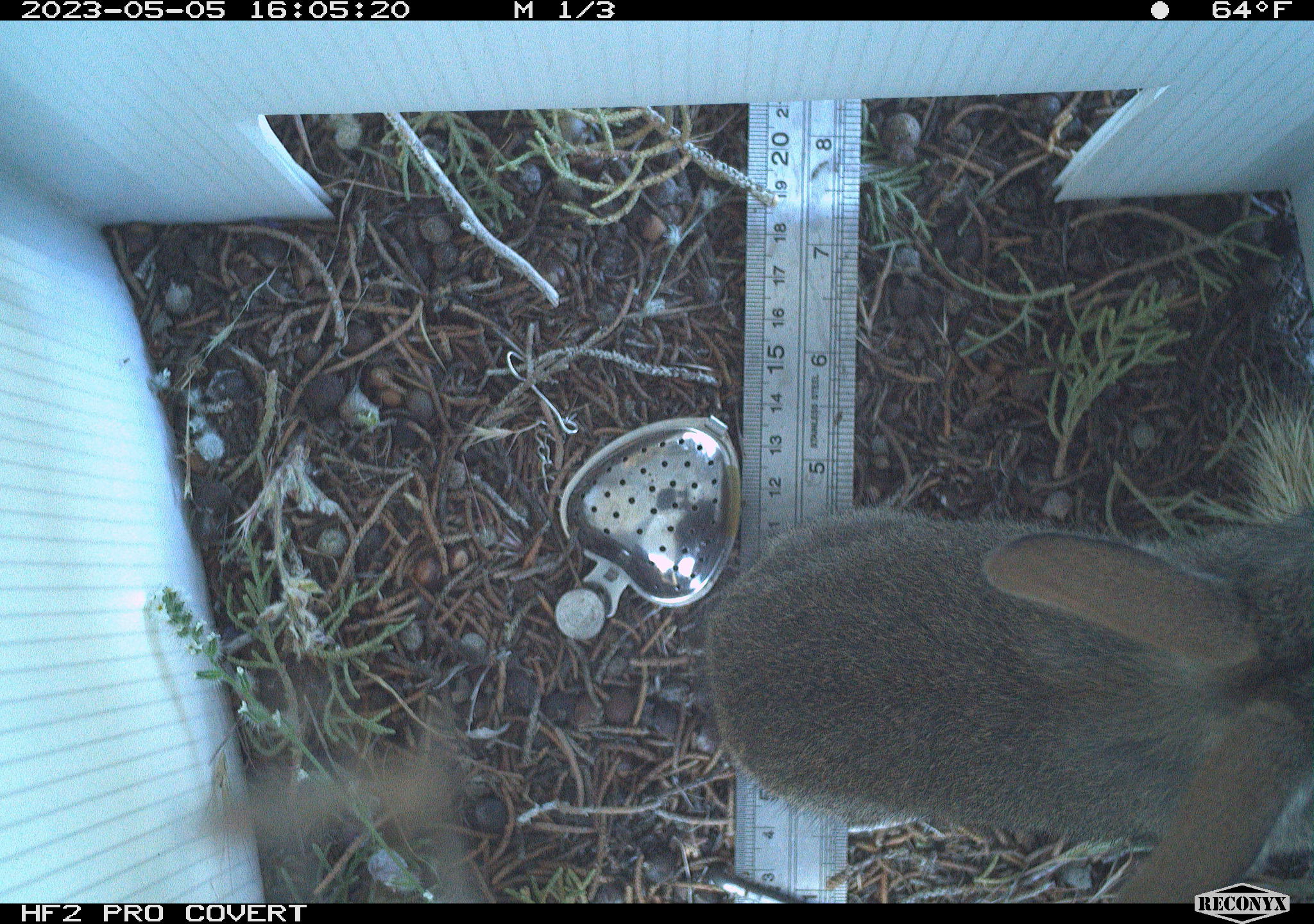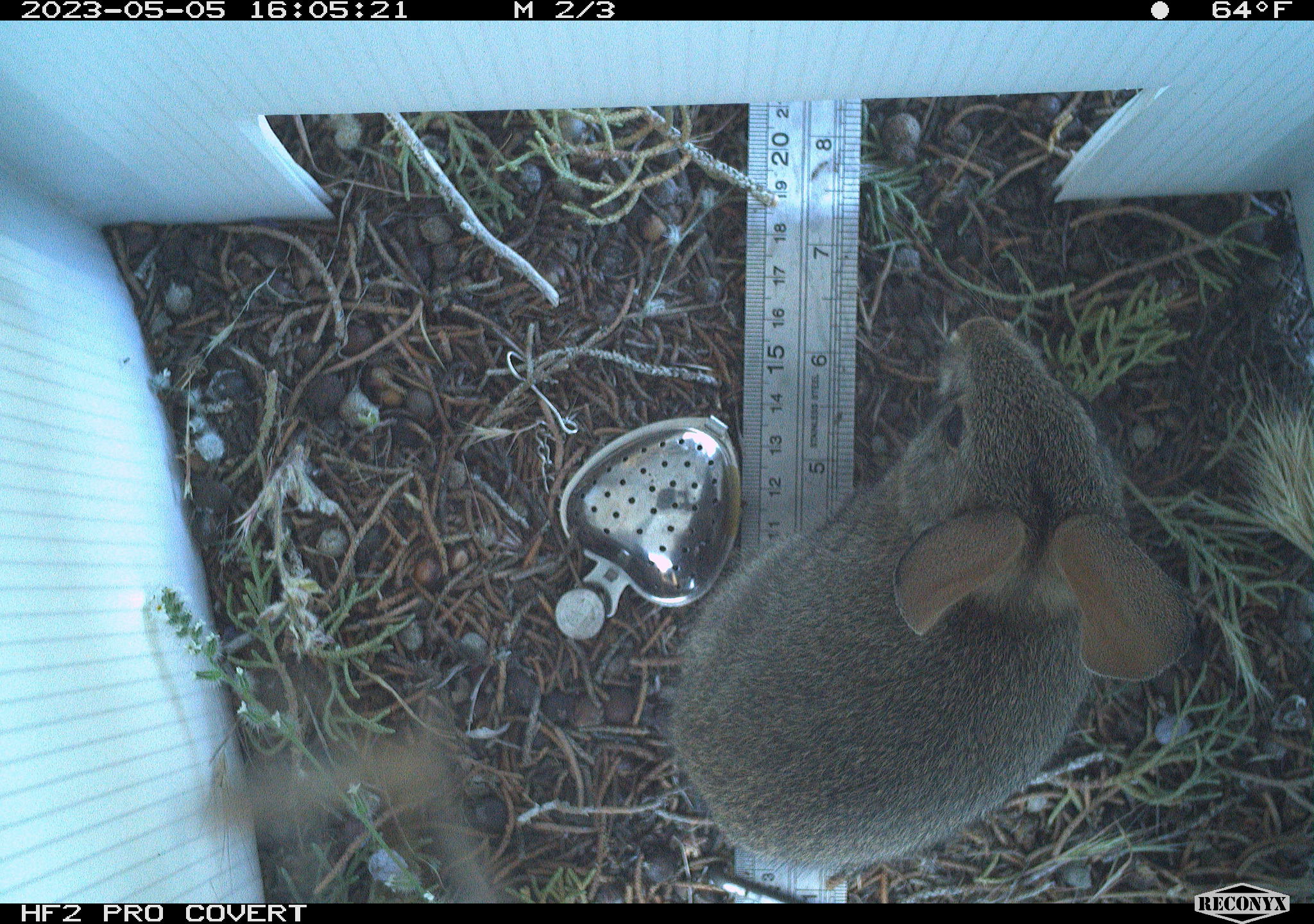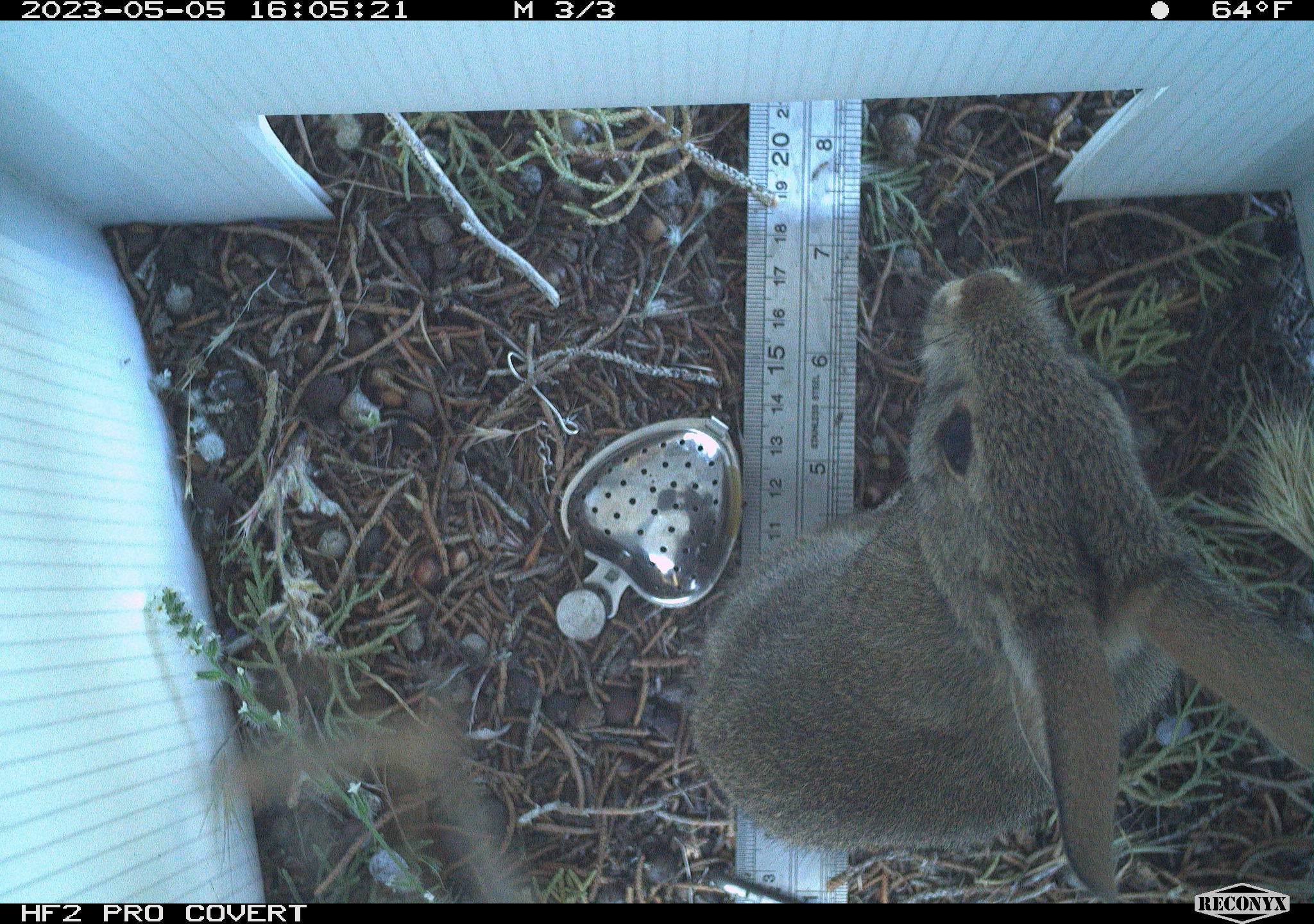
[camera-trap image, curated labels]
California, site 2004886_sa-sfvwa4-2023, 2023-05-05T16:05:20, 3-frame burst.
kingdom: Animalia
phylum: Chordata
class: Mammalia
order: Lagomorpha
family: Leporidae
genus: Sylvilagus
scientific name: Sylvilagus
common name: cottontail rabbits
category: sylvilagus species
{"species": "sylvilagus species (cottontail rabbits) (Sylvilagus)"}